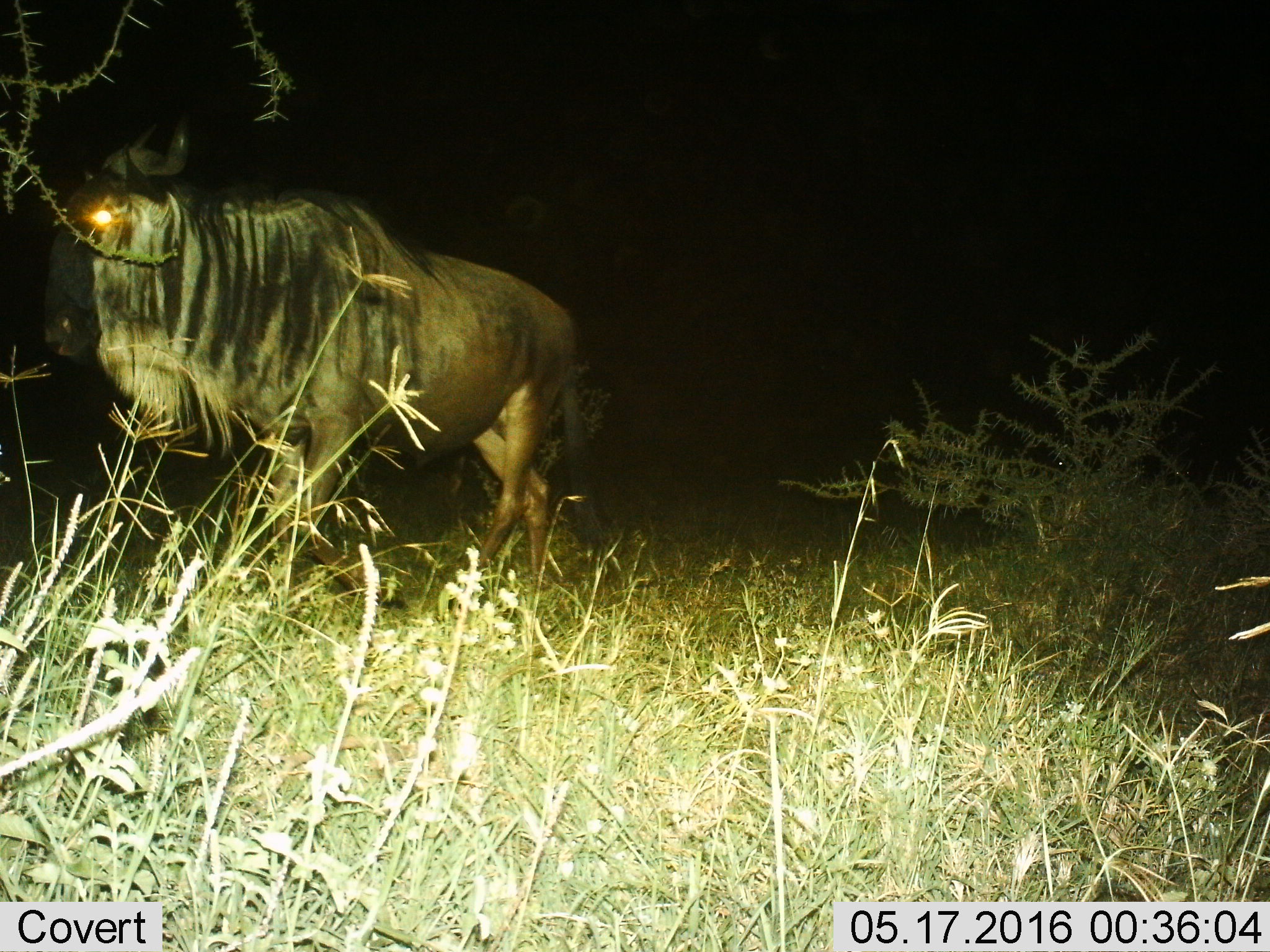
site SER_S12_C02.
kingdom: Animalia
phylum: Chordata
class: Mammalia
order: Artiodactyla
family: Bovidae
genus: Connochaetes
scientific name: Connochaetes taurinus taurinus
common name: blue wildebeest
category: wildebeestblue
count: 1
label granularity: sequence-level